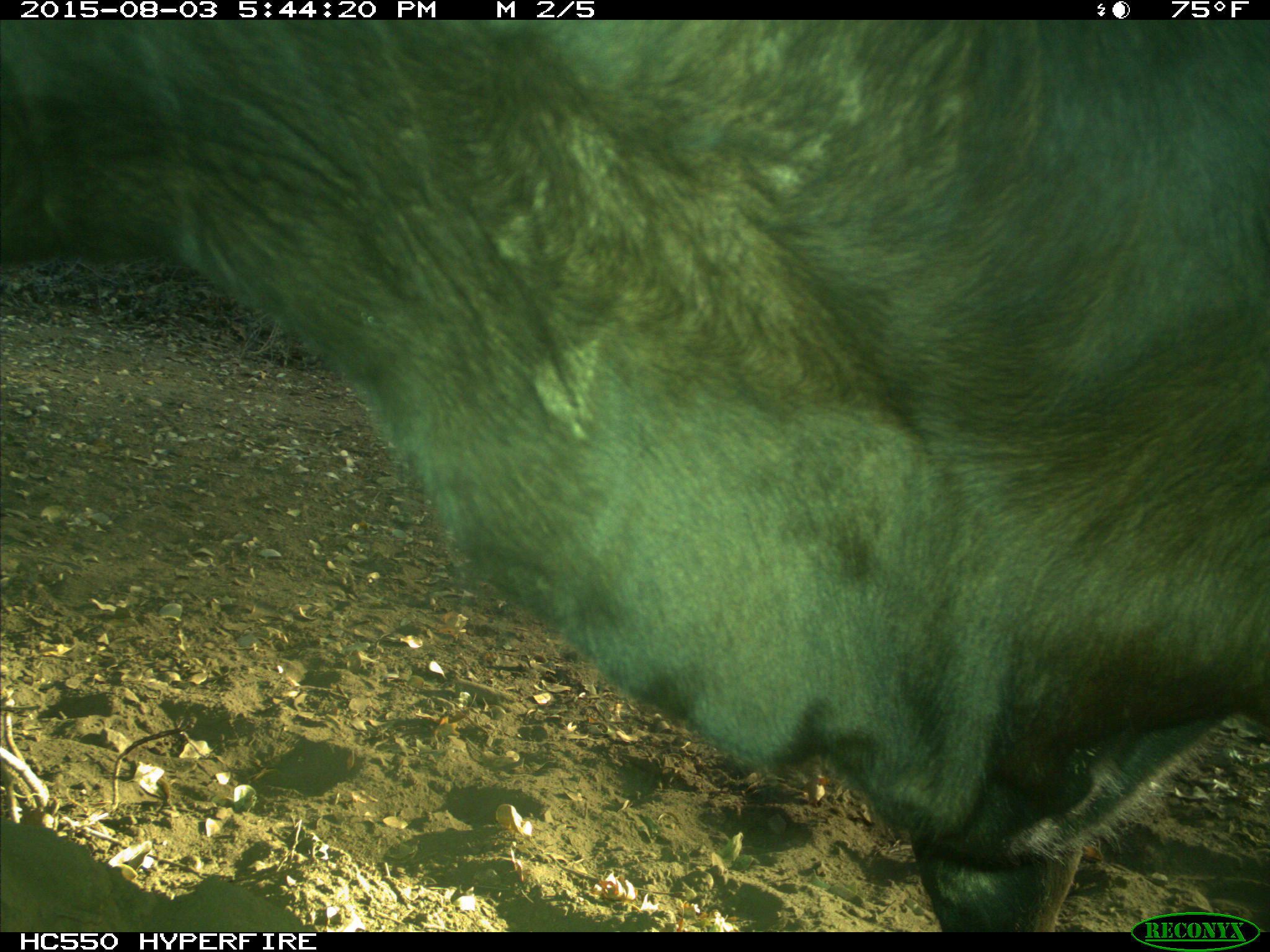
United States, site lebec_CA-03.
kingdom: Animalia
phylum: Chordata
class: Mammalia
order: Artiodactyla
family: Bovidae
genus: Bos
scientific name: Bos taurus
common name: domestic cow